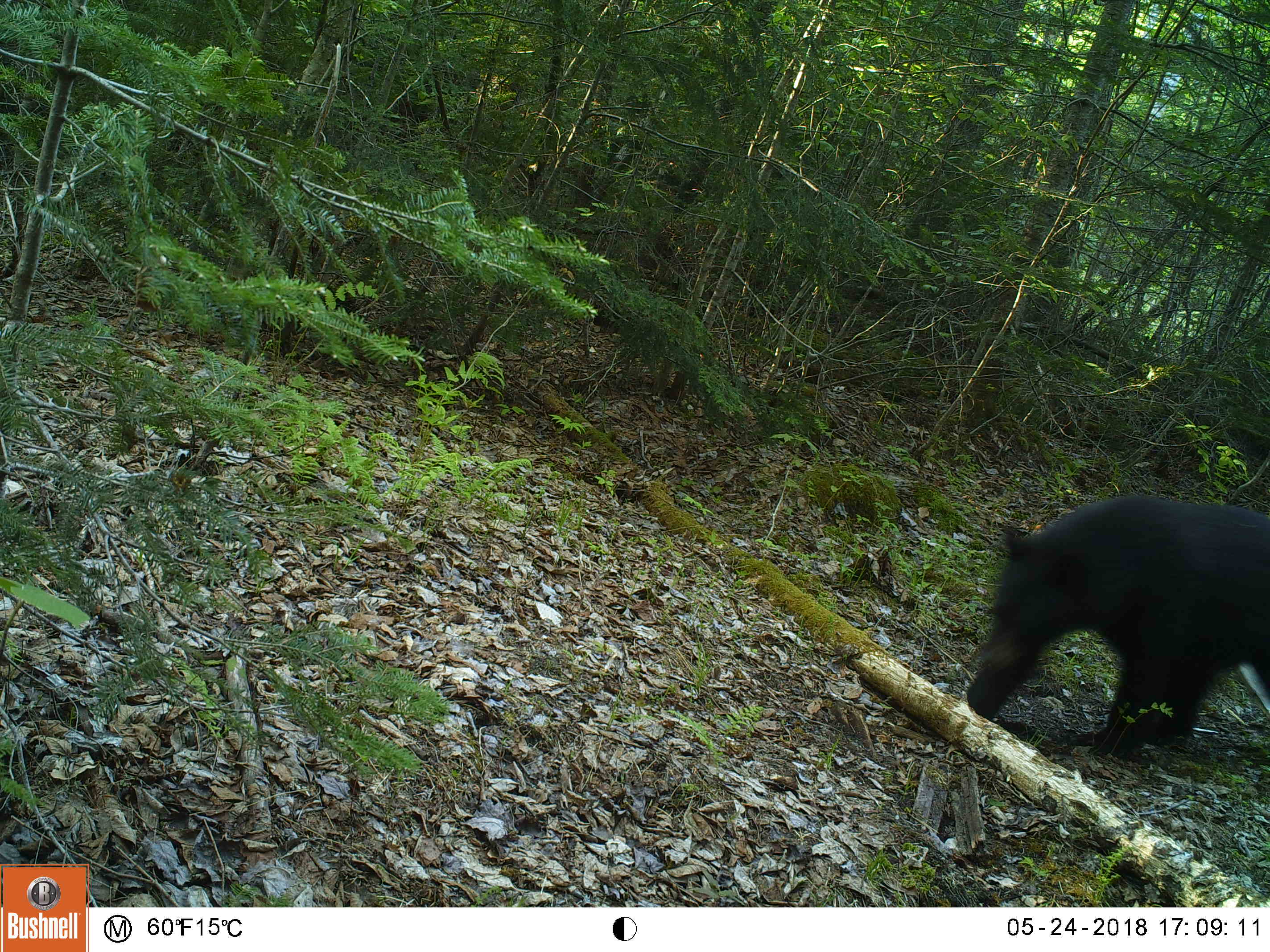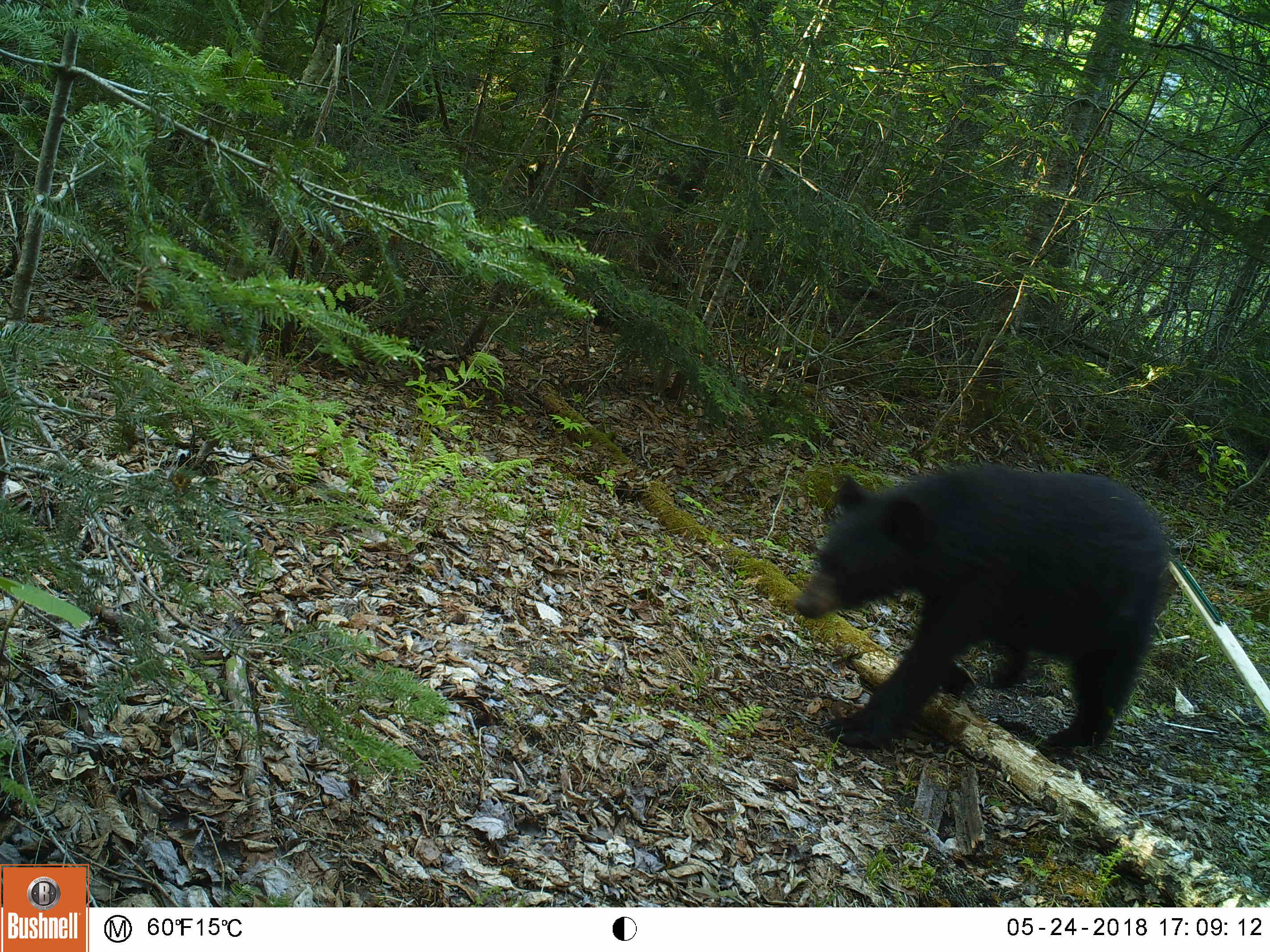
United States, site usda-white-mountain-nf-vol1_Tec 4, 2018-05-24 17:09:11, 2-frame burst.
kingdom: Animalia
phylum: Chordata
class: Mammalia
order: Carnivora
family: Ursidae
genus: Ursus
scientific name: Ursus americanus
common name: black bear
Black bear (Ursus americanus).